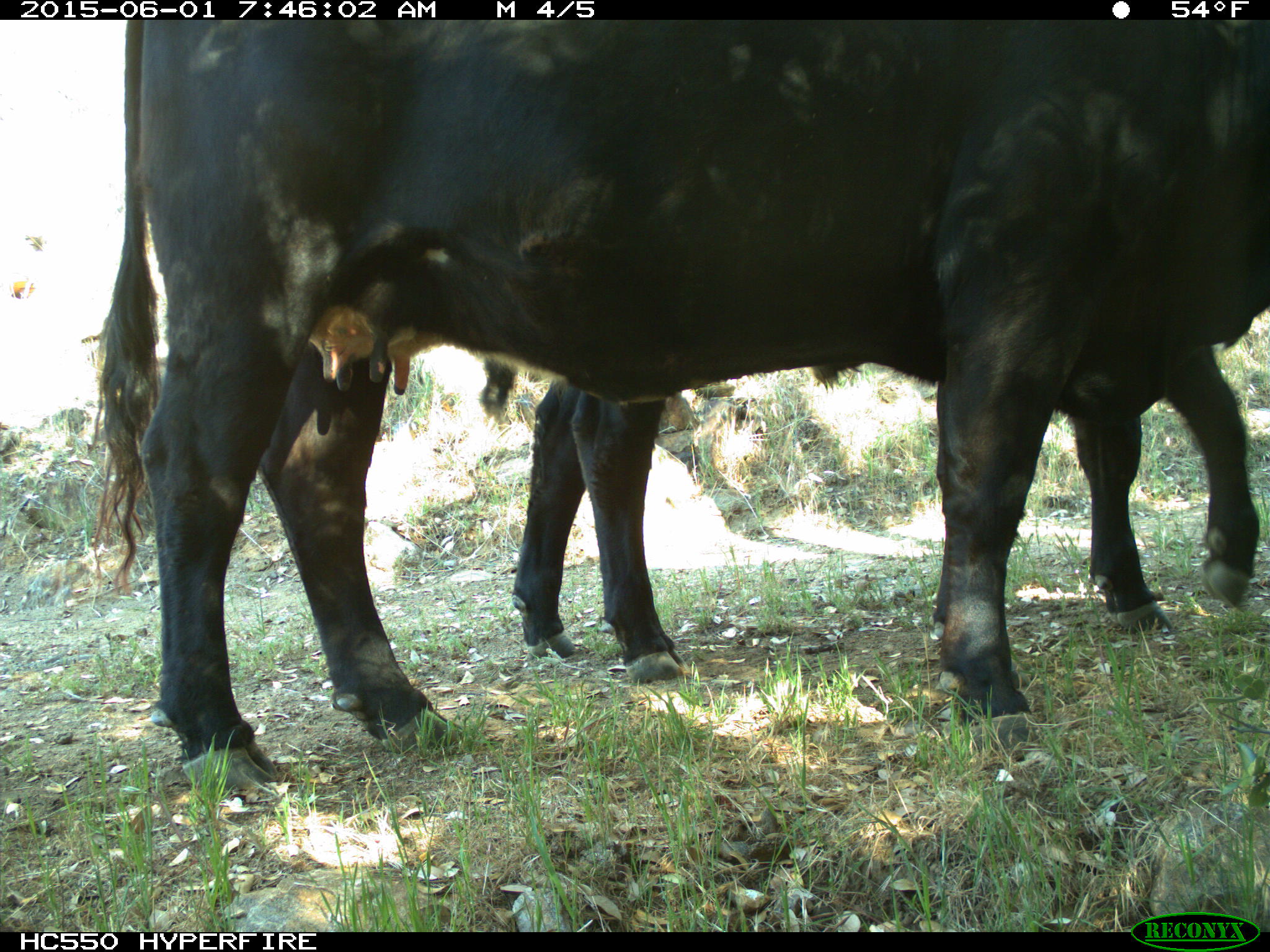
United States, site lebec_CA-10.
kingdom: Animalia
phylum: Chordata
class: Mammalia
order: Artiodactyla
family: Bovidae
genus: Bos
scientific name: Bos taurus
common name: domestic cow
Bos taurus (domestic cow).